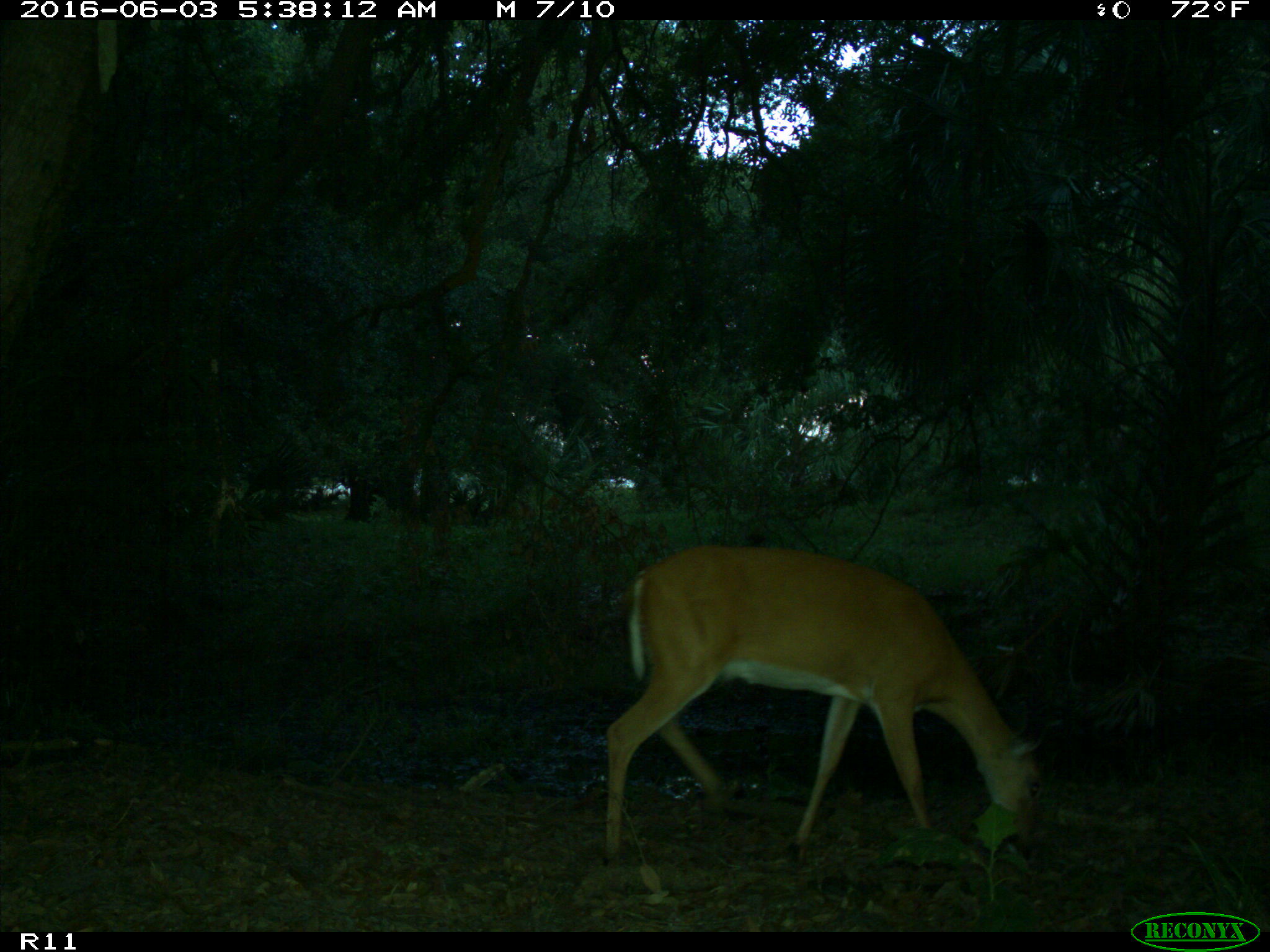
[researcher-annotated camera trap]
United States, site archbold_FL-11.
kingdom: Animalia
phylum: Chordata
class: Mammalia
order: Artiodactyla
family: Cervidae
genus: Odocoileus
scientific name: Odocoileus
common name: deer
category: unidentified deer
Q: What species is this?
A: Unidentified deer (deer) (Odocoileus).